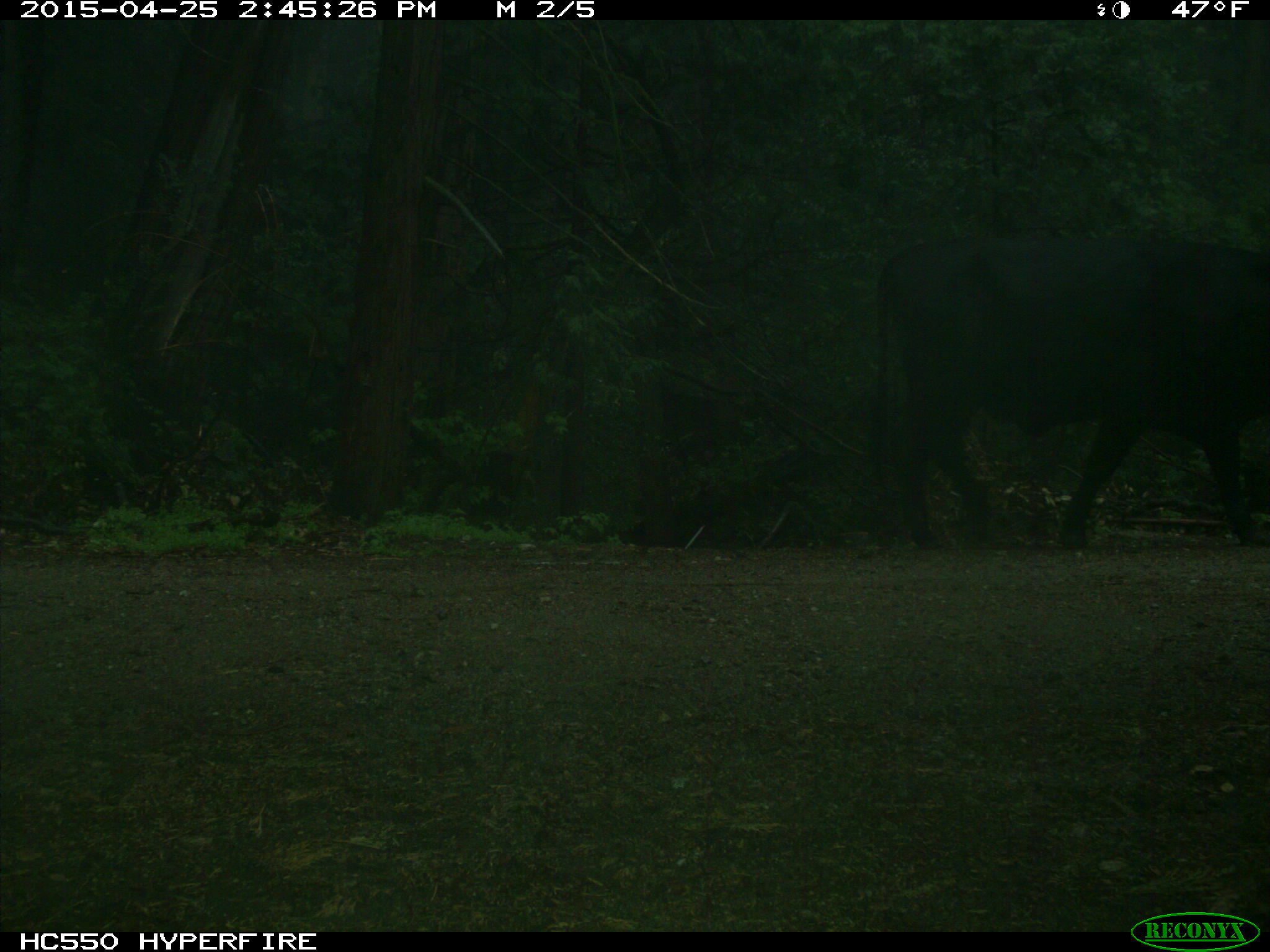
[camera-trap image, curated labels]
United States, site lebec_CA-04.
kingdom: Animalia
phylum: Chordata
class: Mammalia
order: Artiodactyla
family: Bovidae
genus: Bos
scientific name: Bos taurus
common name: domestic cow